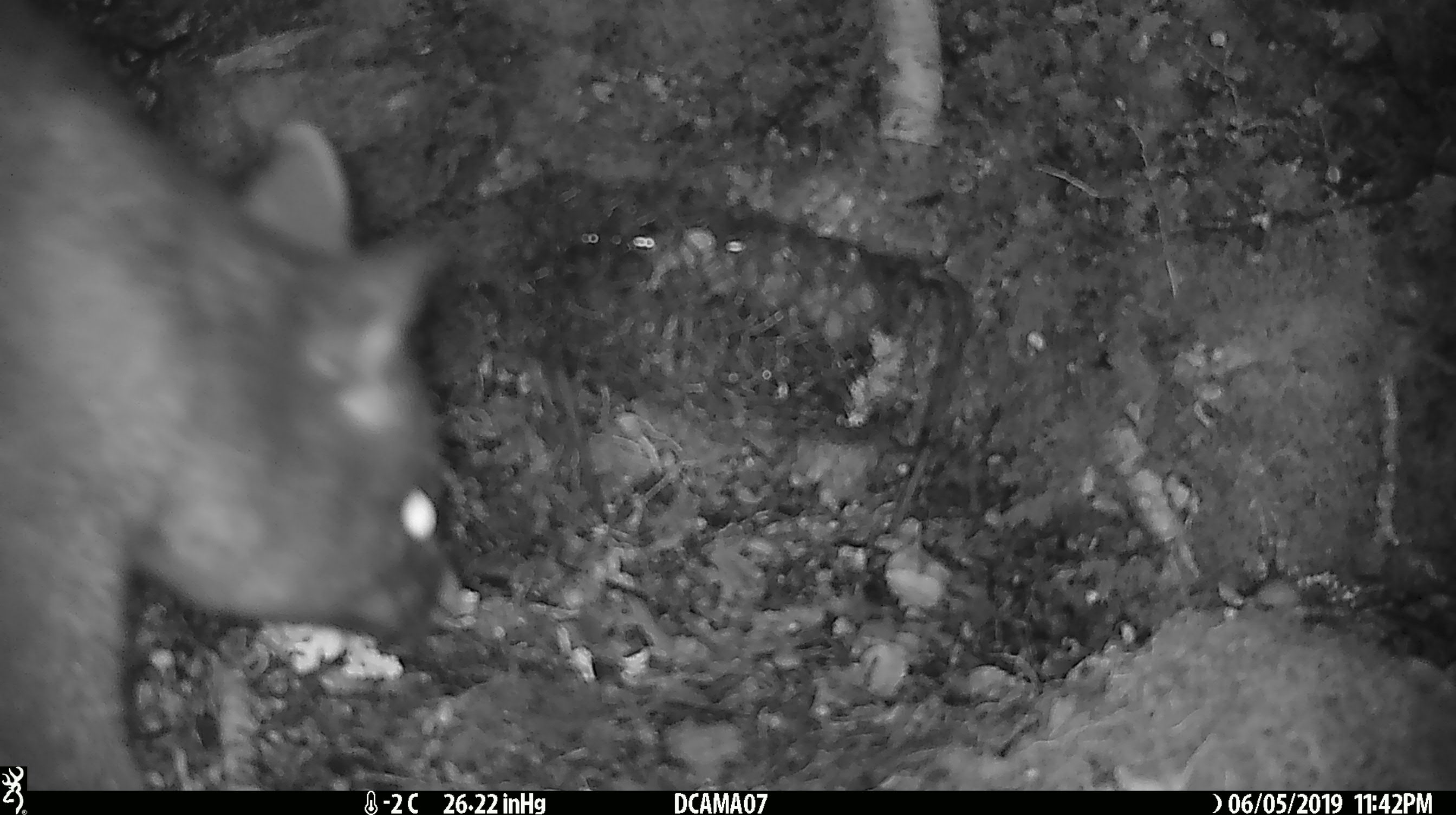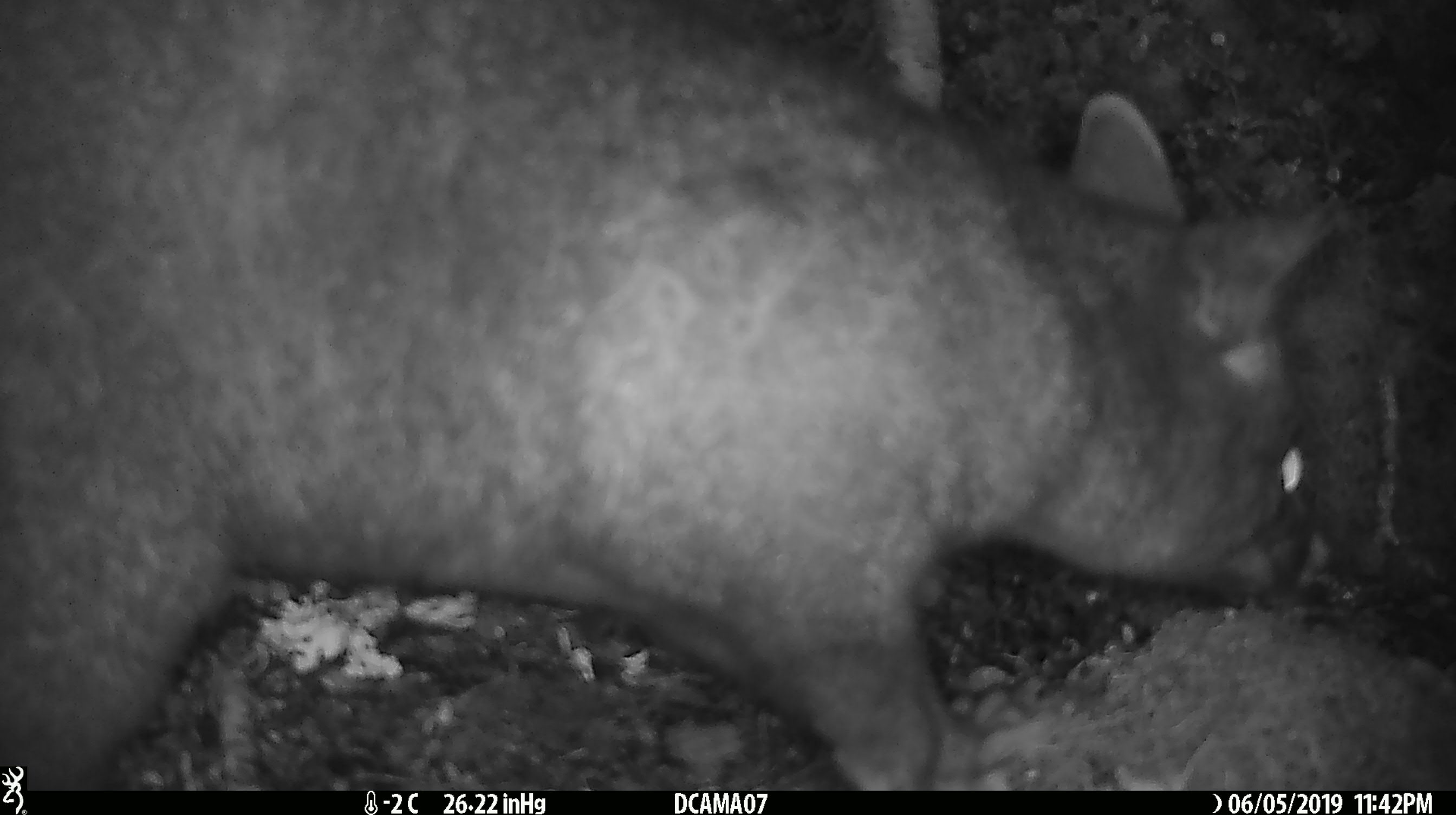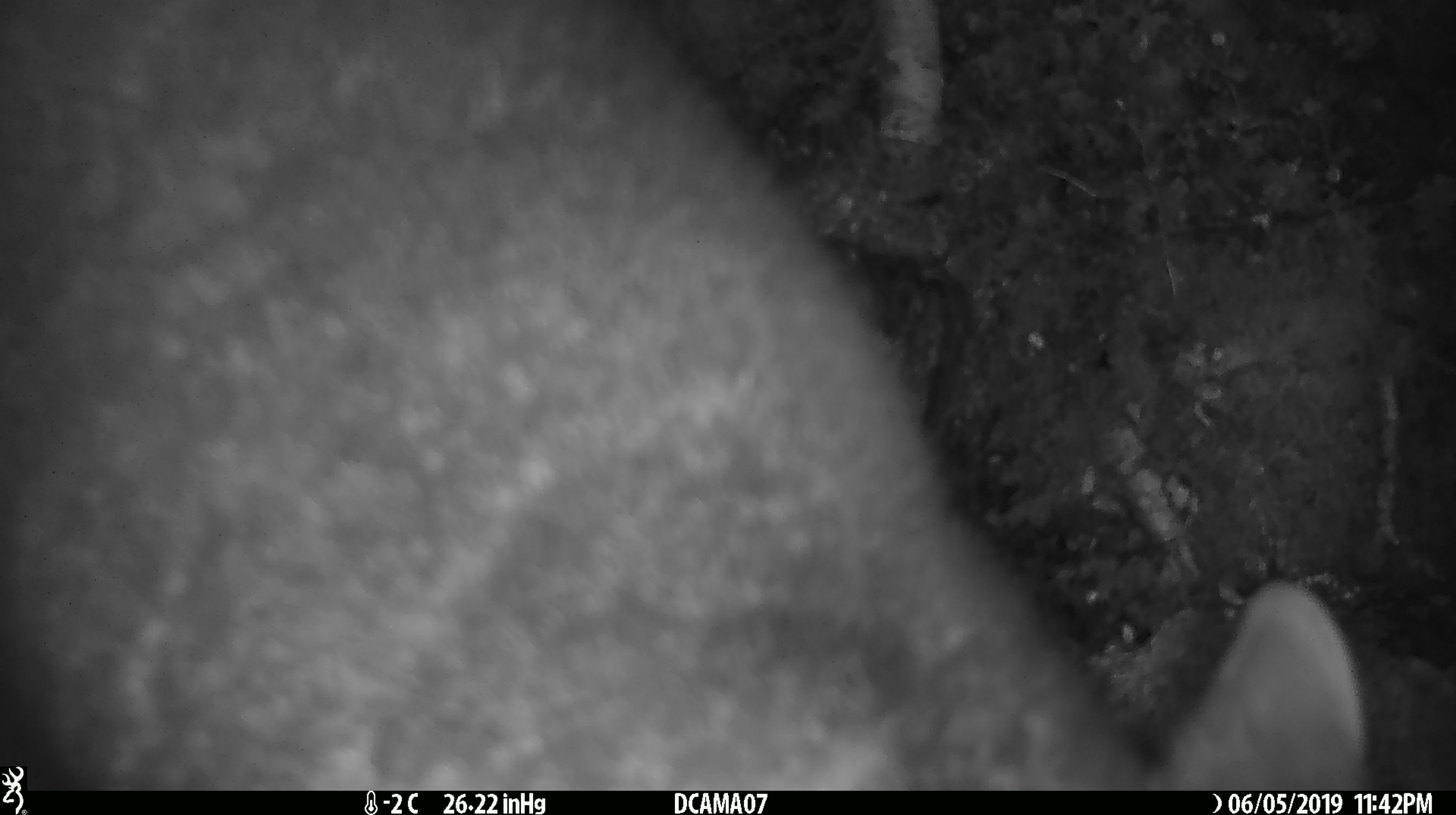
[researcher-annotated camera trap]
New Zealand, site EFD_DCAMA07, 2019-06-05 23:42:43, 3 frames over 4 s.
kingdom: Animalia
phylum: Chordata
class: Mammalia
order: Diprotodontia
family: Phalangeridae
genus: Trichosurus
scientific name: Trichosurus vulpecula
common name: common brushtail possum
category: possum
Possum (common brushtail possum) (Trichosurus vulpecula).